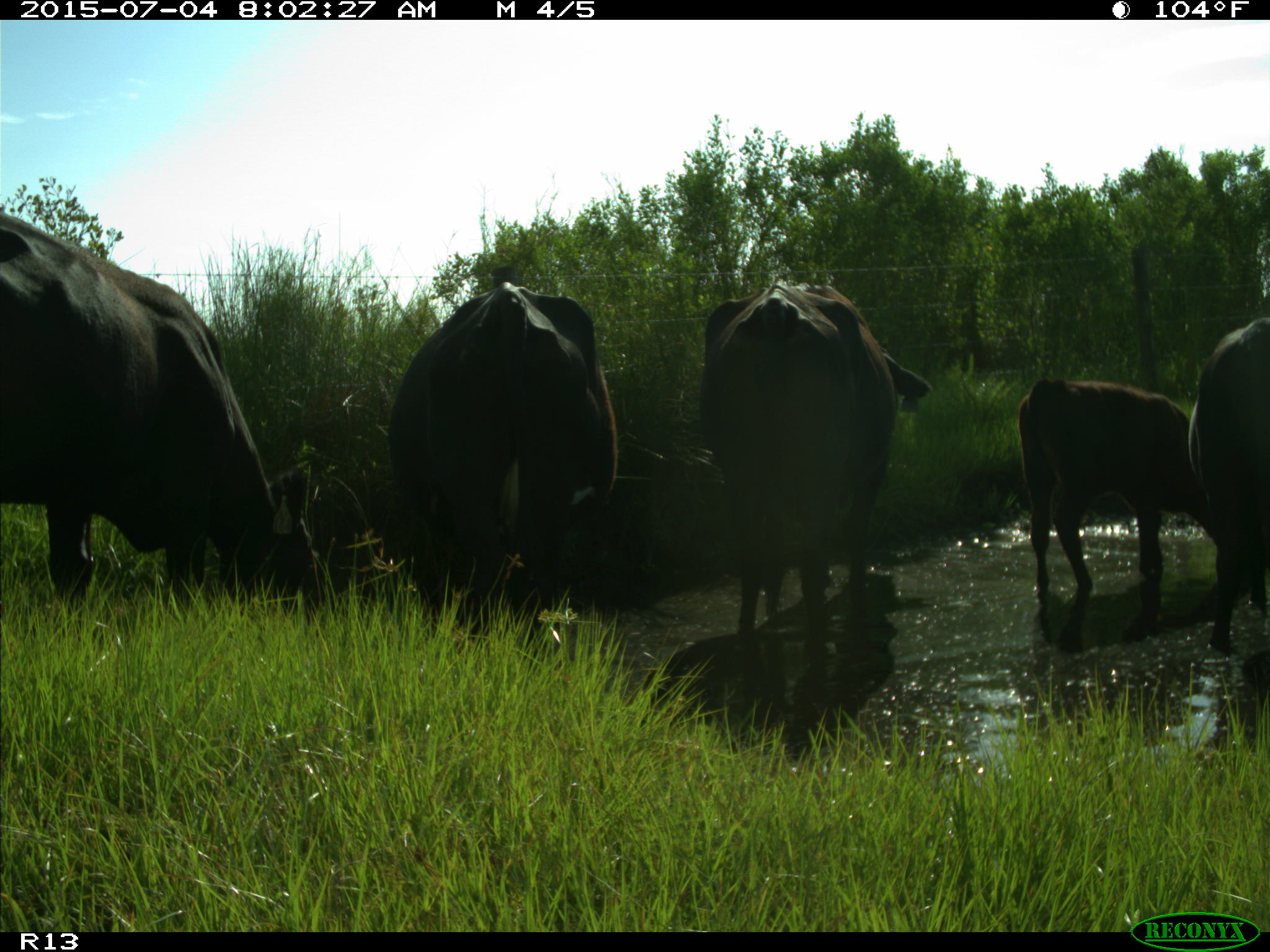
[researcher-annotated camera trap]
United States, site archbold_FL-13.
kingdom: Animalia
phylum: Chordata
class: Mammalia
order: Artiodactyla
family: Bovidae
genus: Bos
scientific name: Bos taurus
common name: domestic cow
Bos taurus (domestic cow).